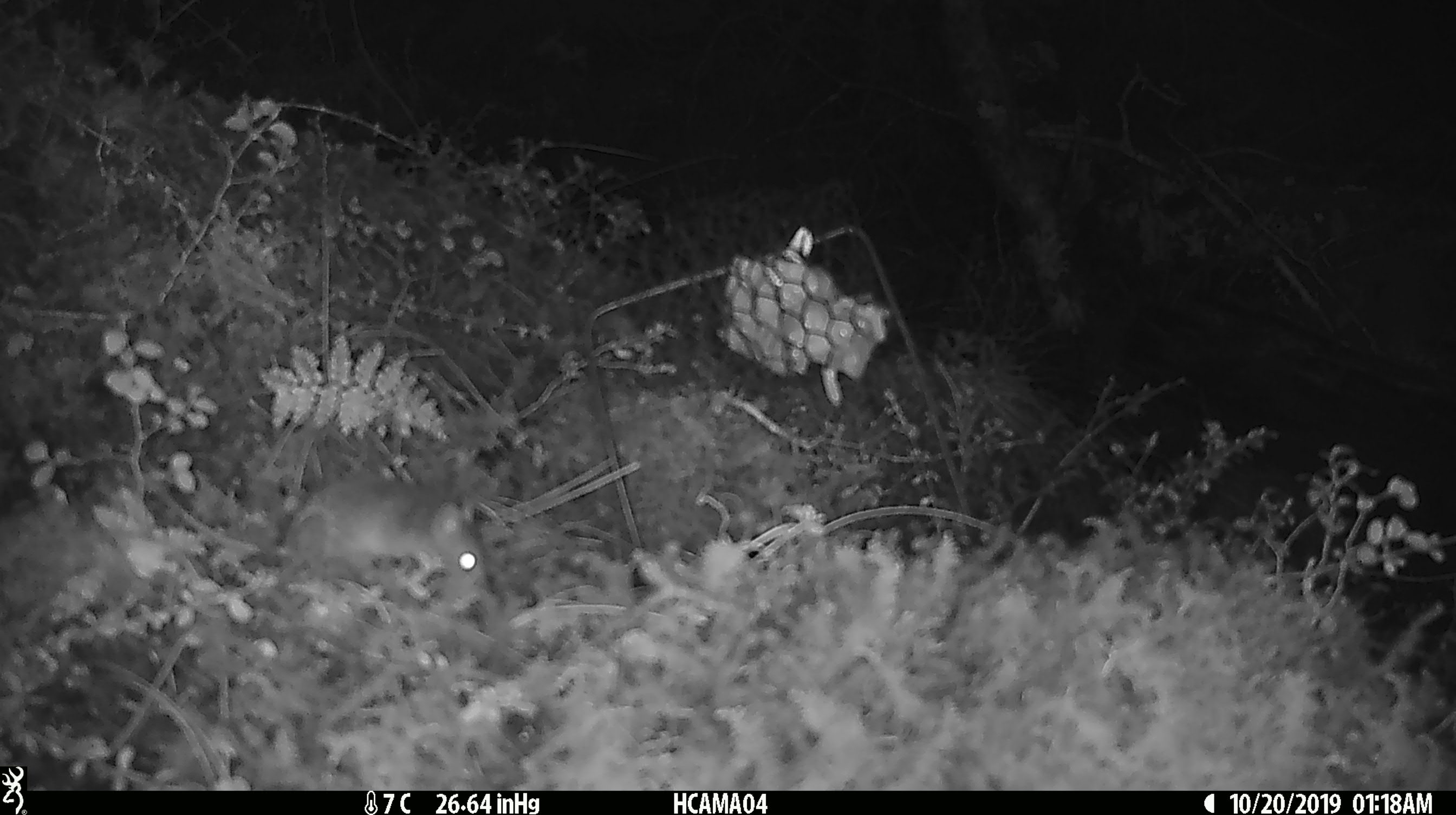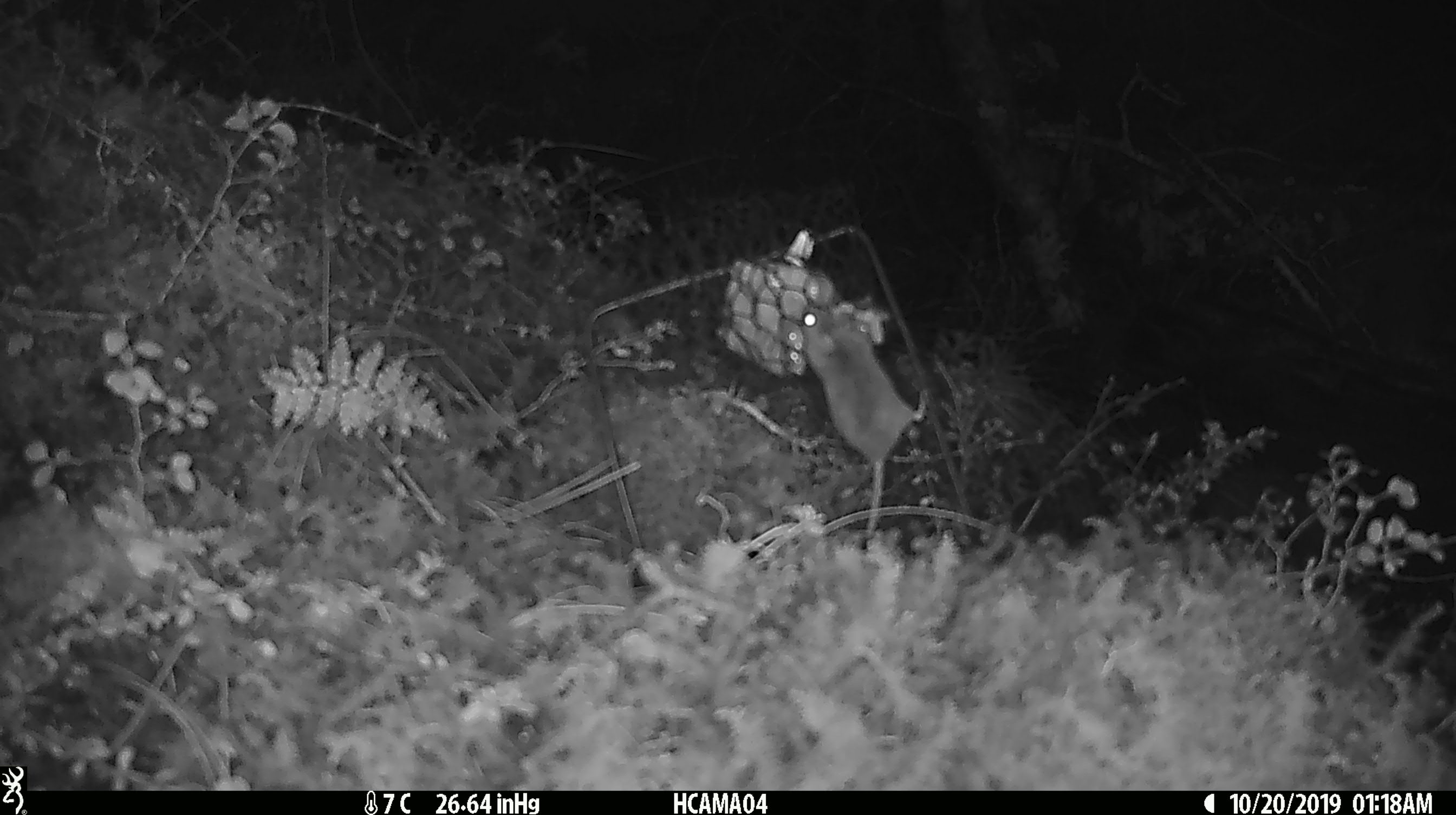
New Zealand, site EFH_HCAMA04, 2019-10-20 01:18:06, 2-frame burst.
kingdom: Animalia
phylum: Chordata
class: Mammalia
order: Rodentia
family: Muridae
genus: Mus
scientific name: Mus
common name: mouse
Mouse (Mus).